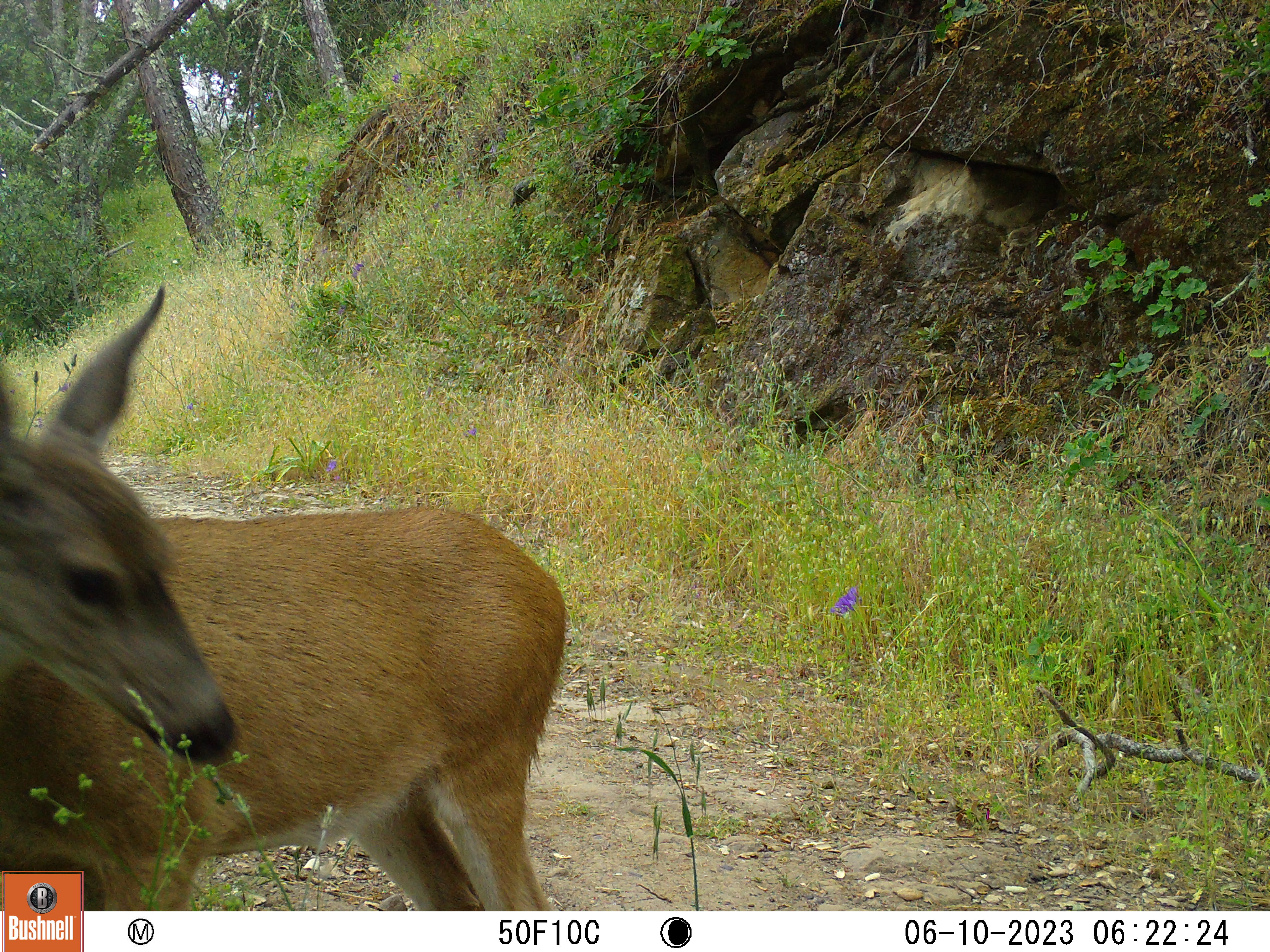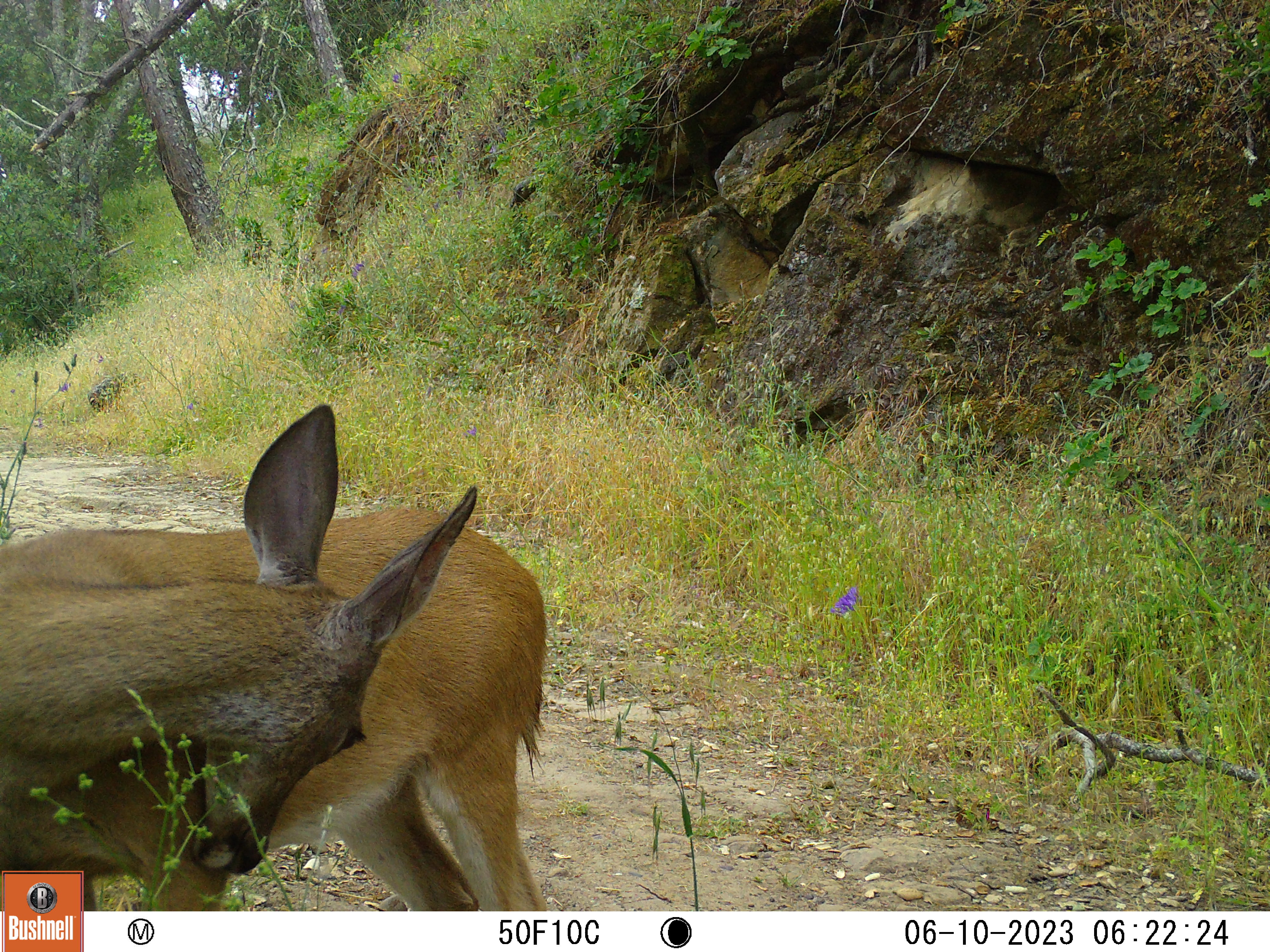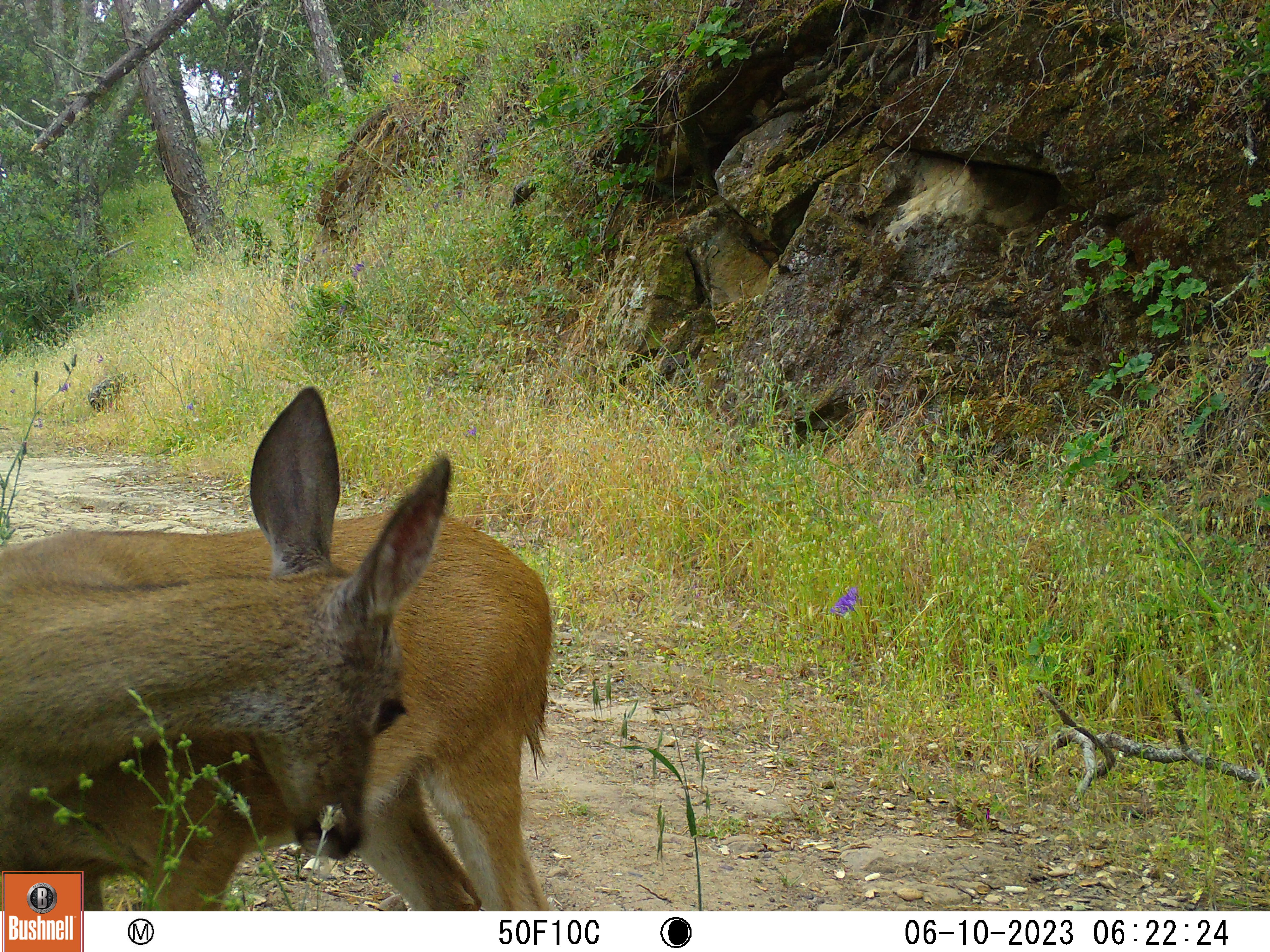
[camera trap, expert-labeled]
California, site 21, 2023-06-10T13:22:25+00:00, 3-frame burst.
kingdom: Animalia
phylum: Chordata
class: Mammalia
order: Artiodactyla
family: Cervidae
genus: Odocoileus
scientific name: Odocoileus hemionus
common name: mule deer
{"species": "mule deer (Odocoileus hemionus)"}